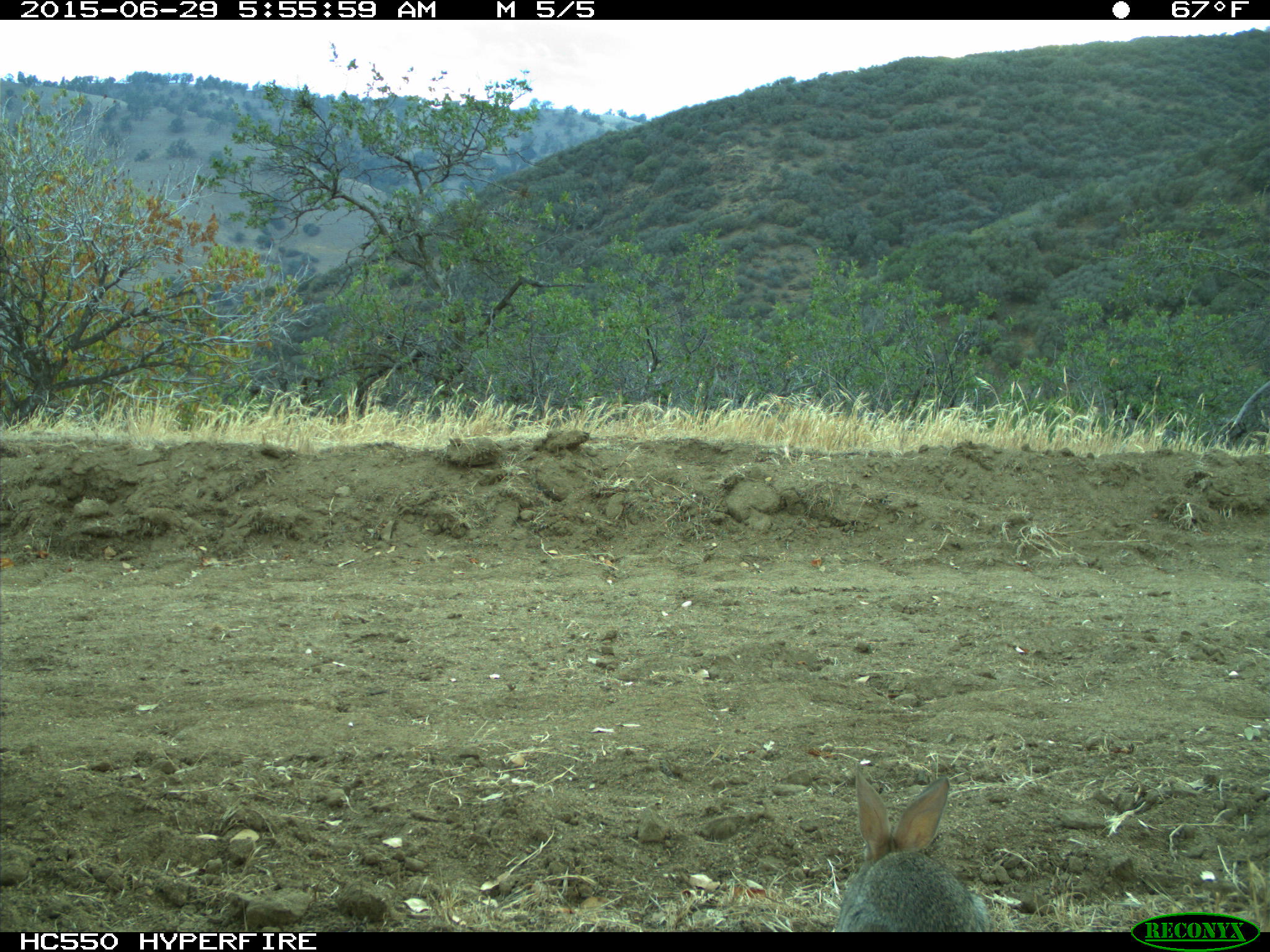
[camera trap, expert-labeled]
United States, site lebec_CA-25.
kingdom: Animalia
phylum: Chordata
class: Mammalia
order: Lagomorpha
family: Leporidae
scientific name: Leporidae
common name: rabbits and hares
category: unidentified rabbit